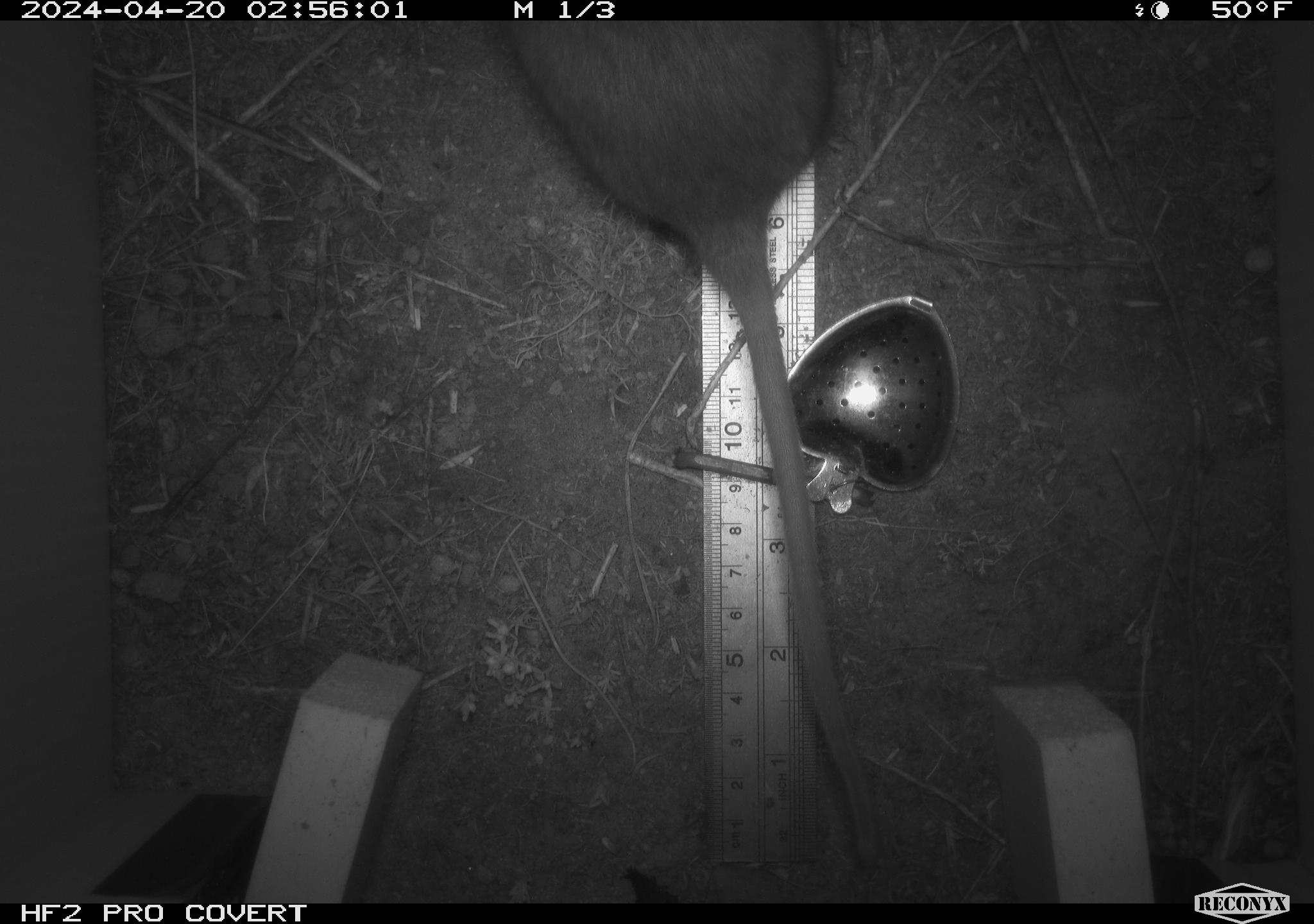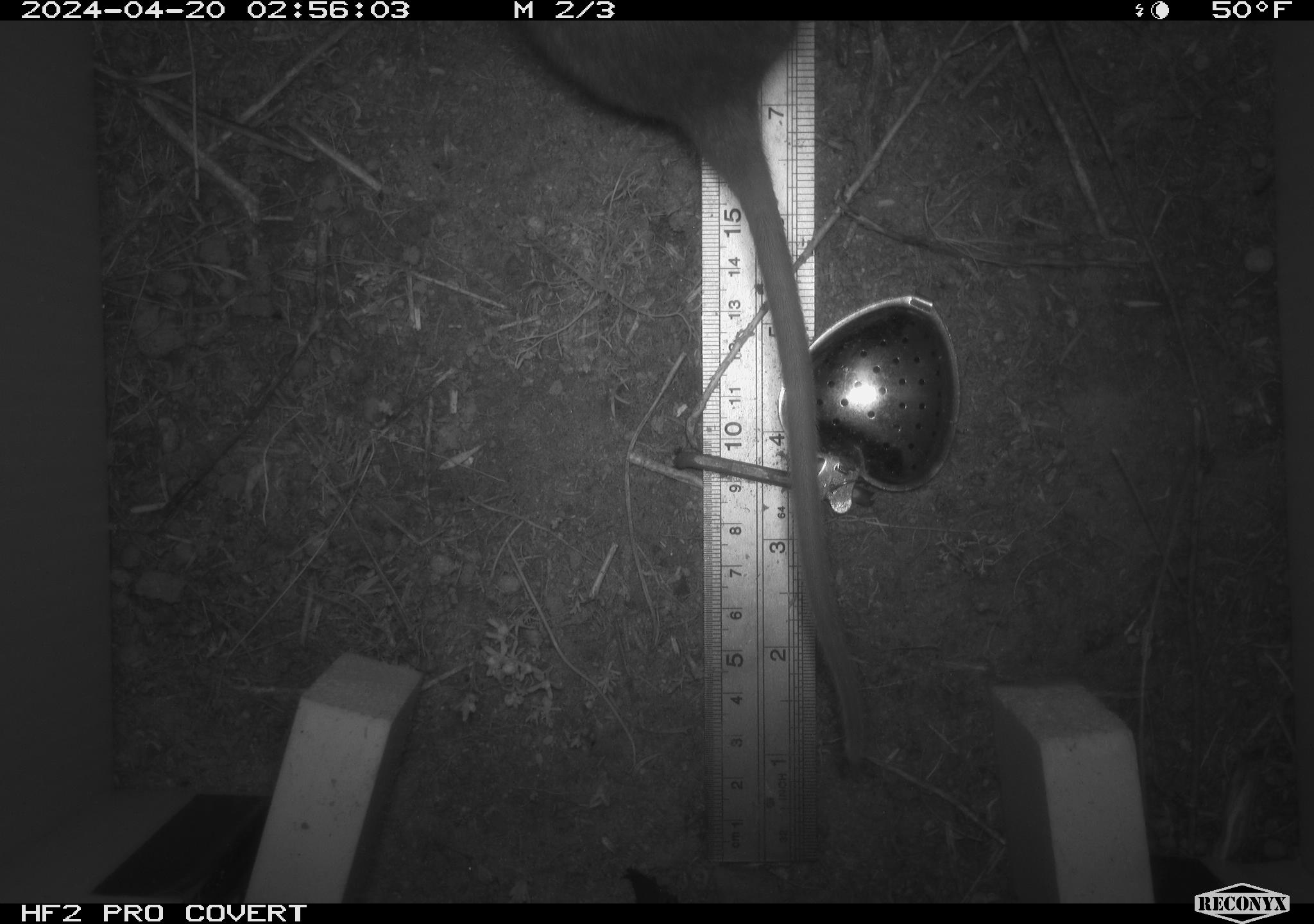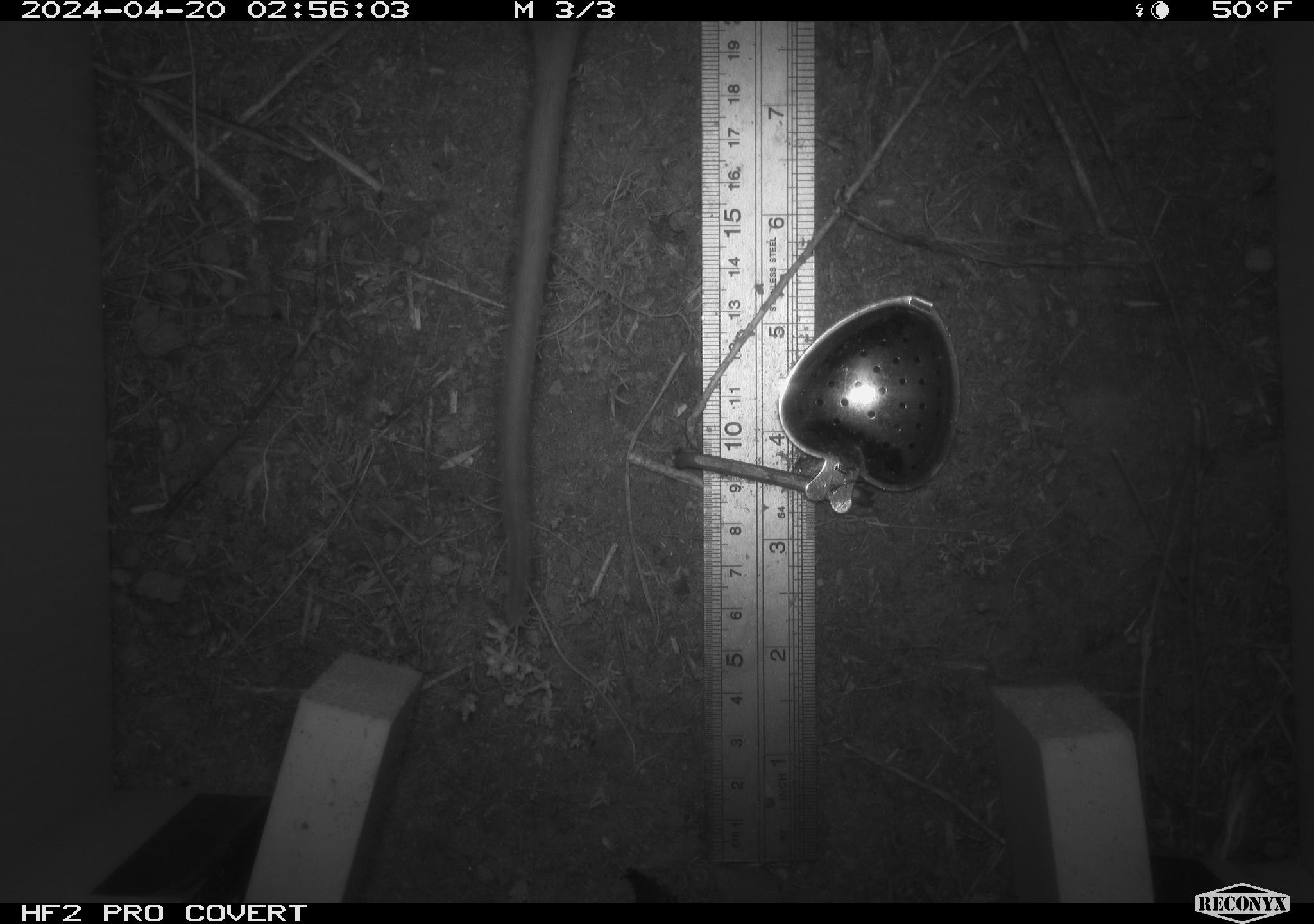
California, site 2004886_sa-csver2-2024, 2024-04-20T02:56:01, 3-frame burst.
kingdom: Animalia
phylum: Chordata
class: Mammalia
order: Rodentia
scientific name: Rodentia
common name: rodent